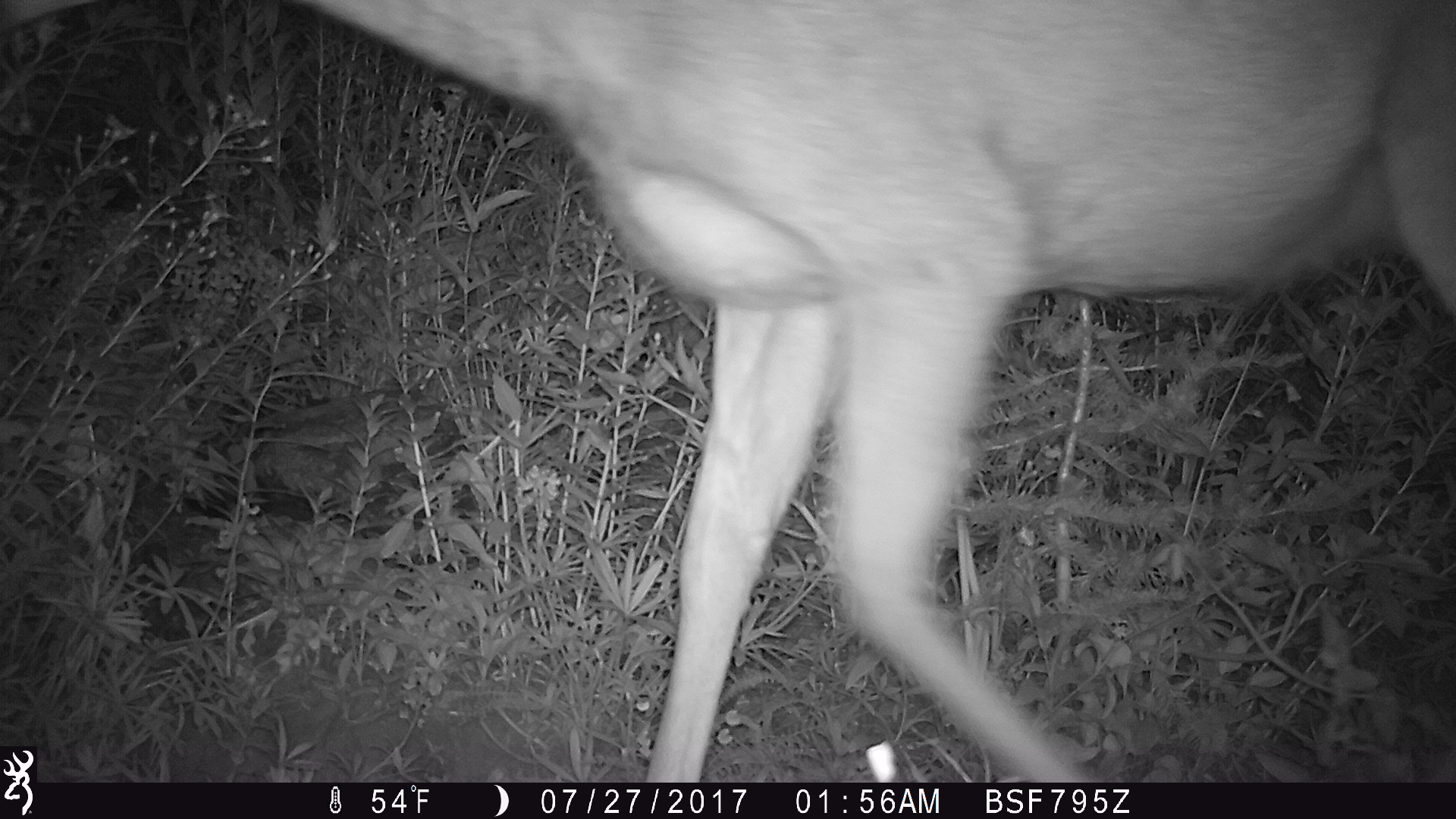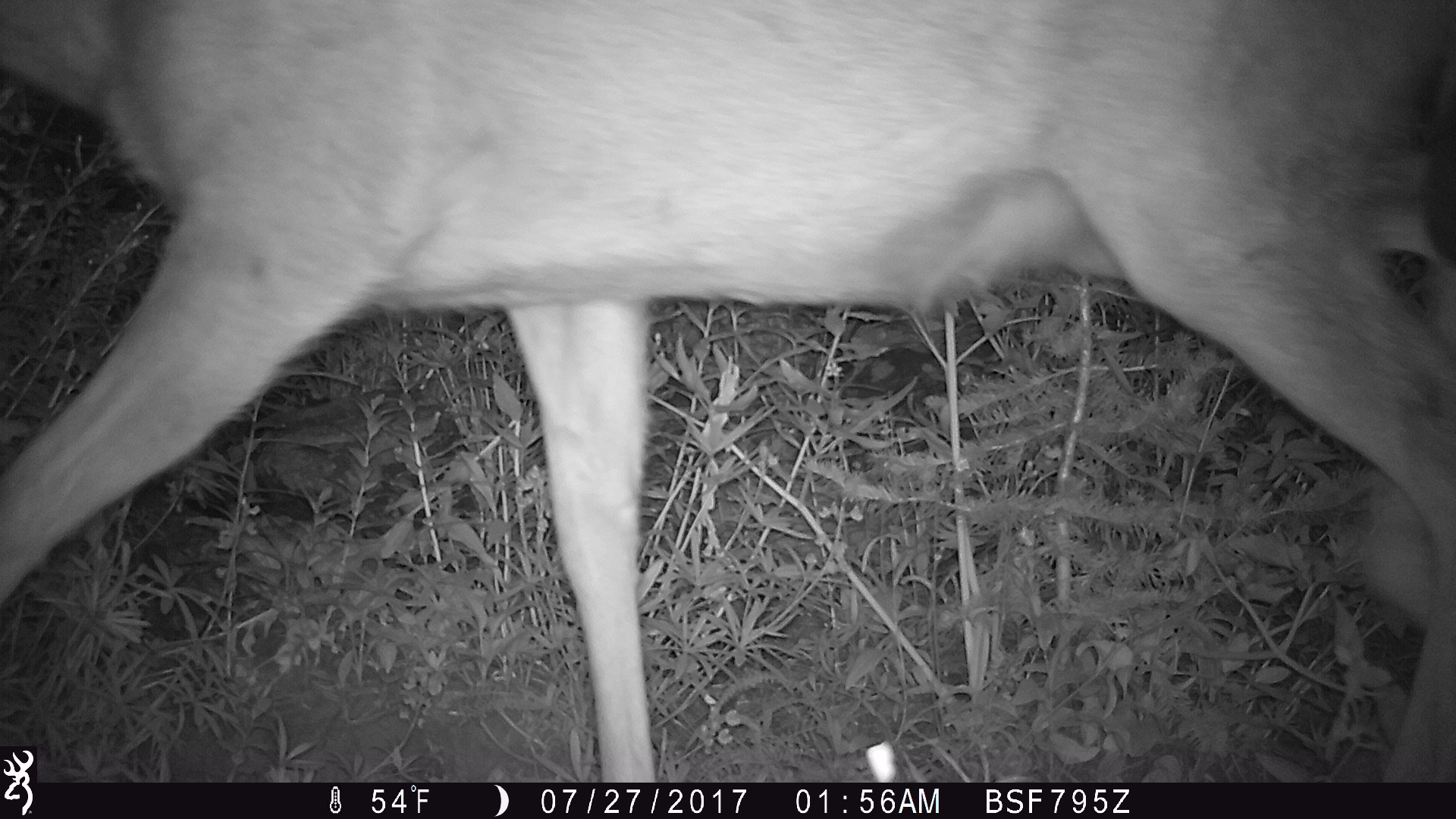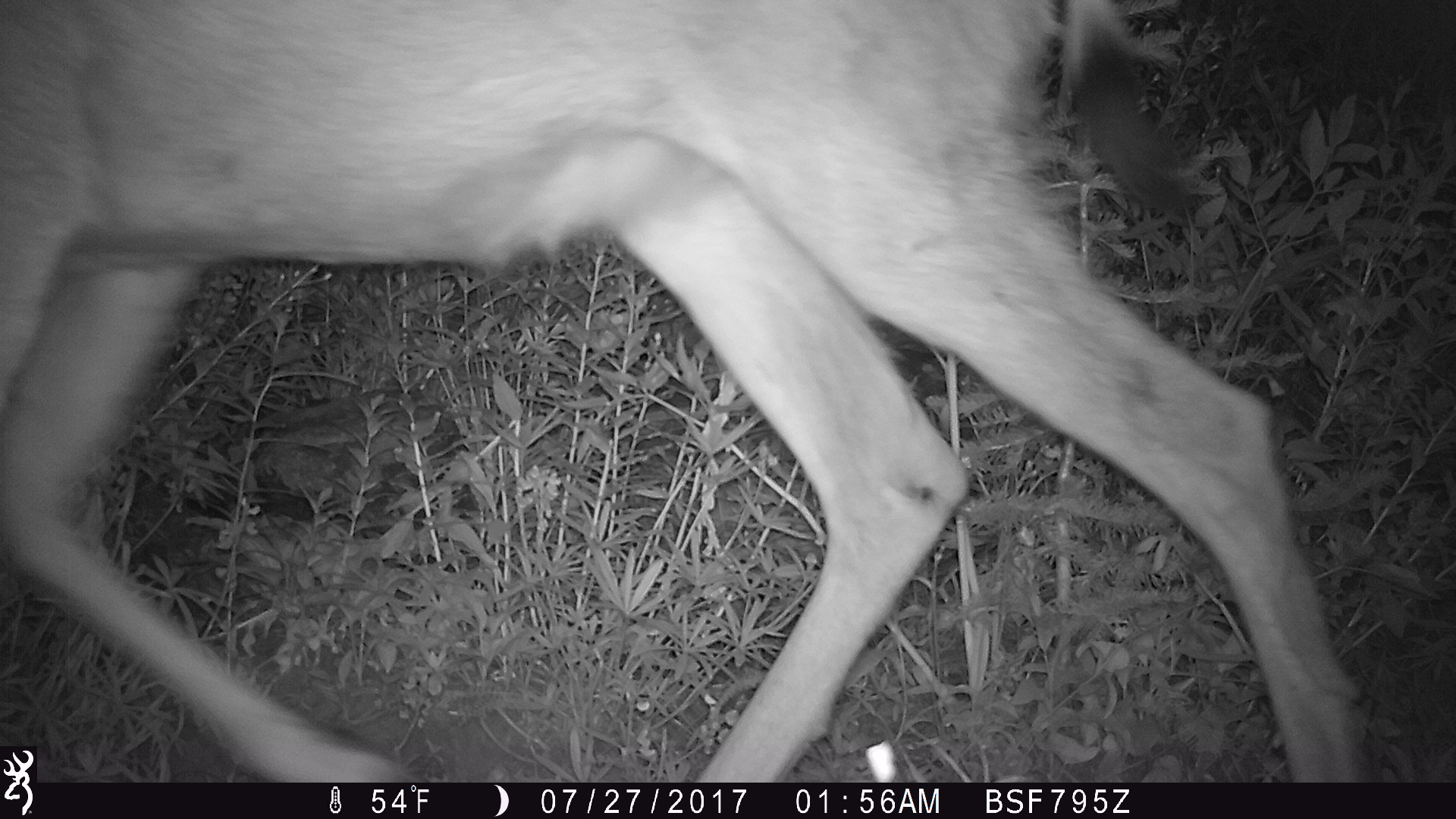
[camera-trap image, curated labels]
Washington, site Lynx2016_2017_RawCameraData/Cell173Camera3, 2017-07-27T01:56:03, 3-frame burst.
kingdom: Animalia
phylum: Chordata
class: Mammalia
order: Artiodactyla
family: Cervidae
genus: Odocoileus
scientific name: Odocoileus hemionus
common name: mule deer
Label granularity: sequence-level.